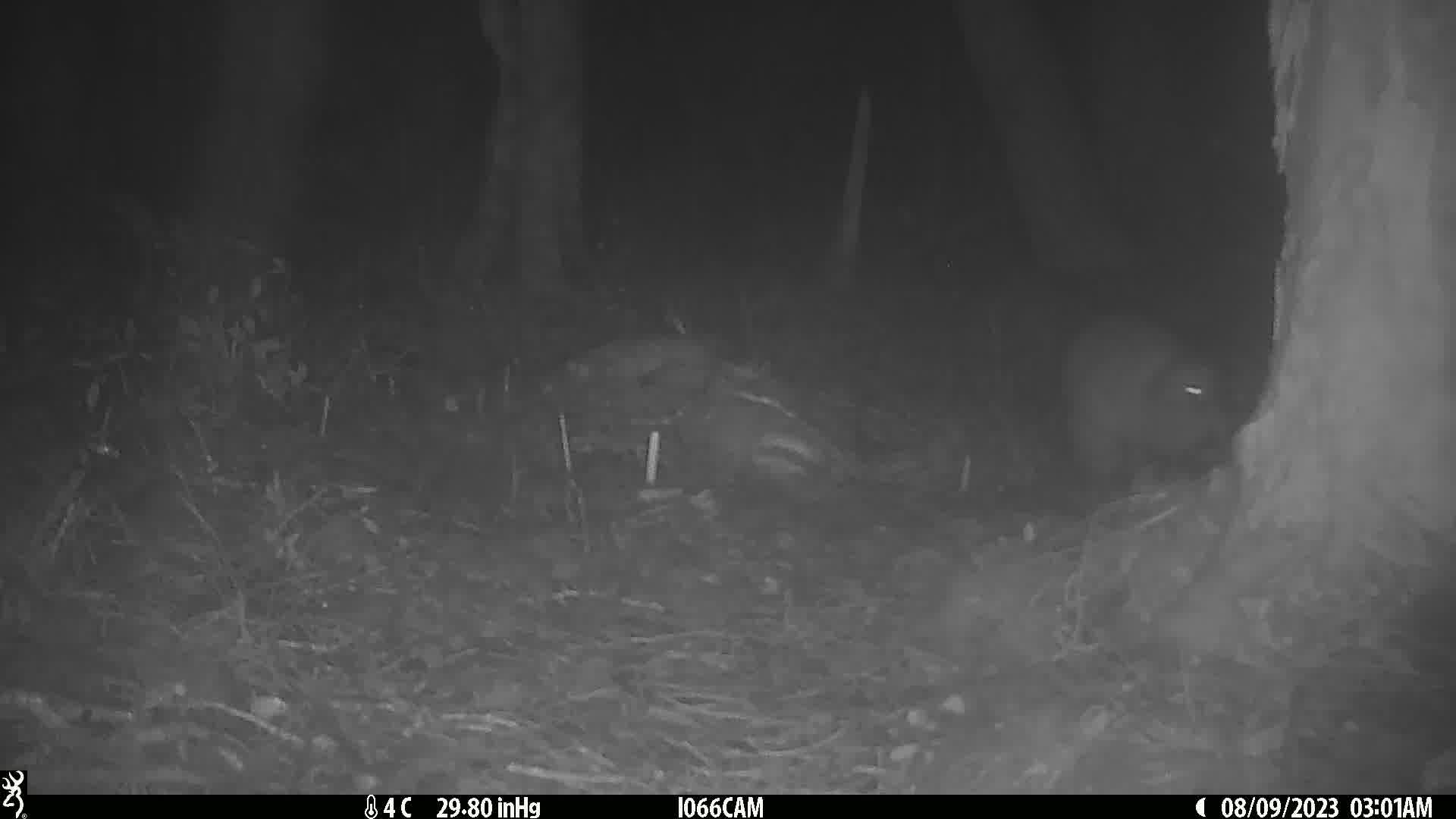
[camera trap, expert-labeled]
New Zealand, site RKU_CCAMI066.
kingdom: Animalia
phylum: Chordata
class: Aves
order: Apterygiformes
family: Apterygidae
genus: Apteryx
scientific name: Apteryx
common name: kiwi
Kiwi (Apteryx).